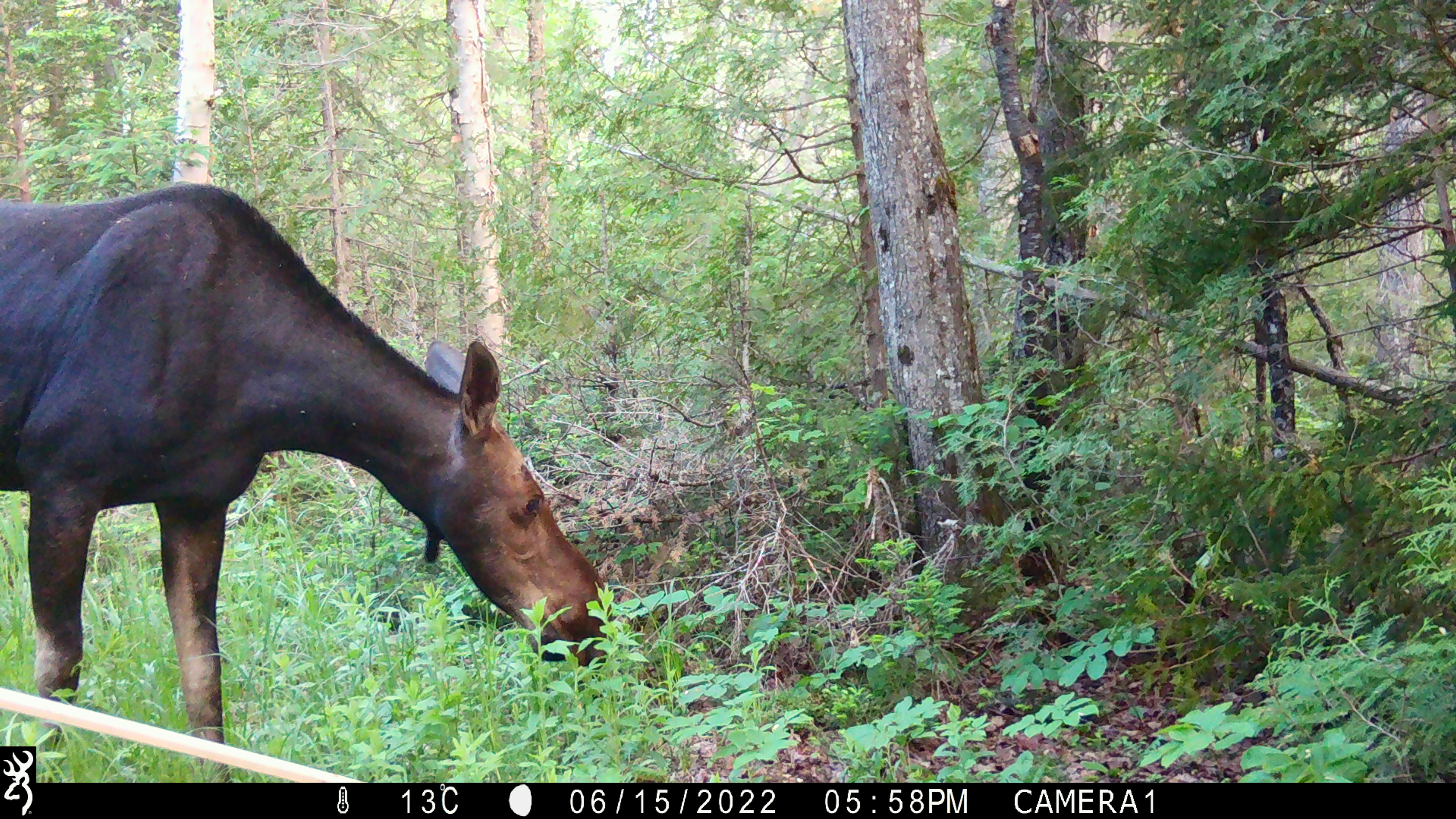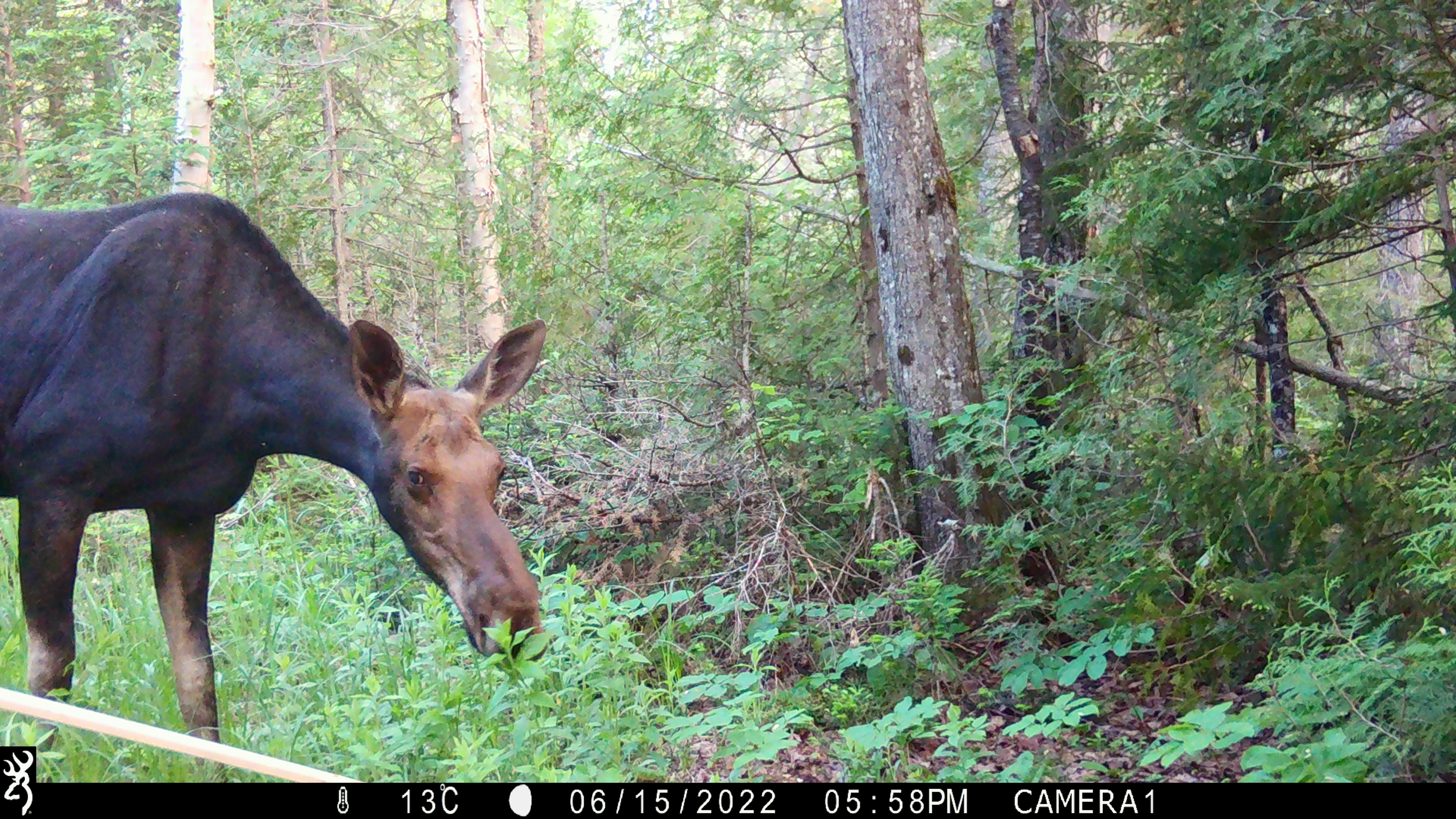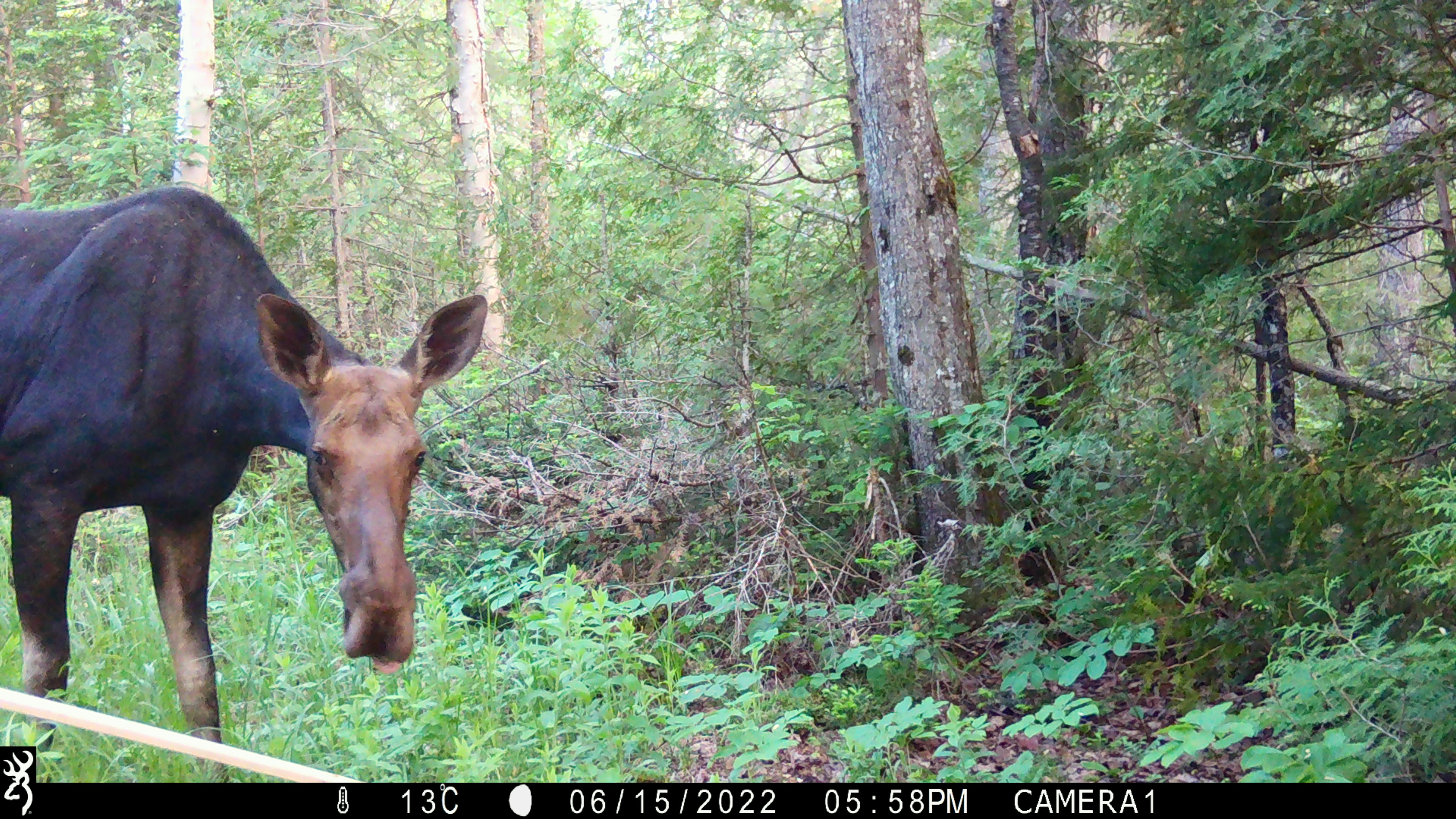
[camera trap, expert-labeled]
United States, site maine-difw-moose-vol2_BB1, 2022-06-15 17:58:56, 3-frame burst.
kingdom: Animalia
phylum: Chordata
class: Mammalia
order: Artiodactyla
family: Cervidae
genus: Alces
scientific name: Alces alces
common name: moose